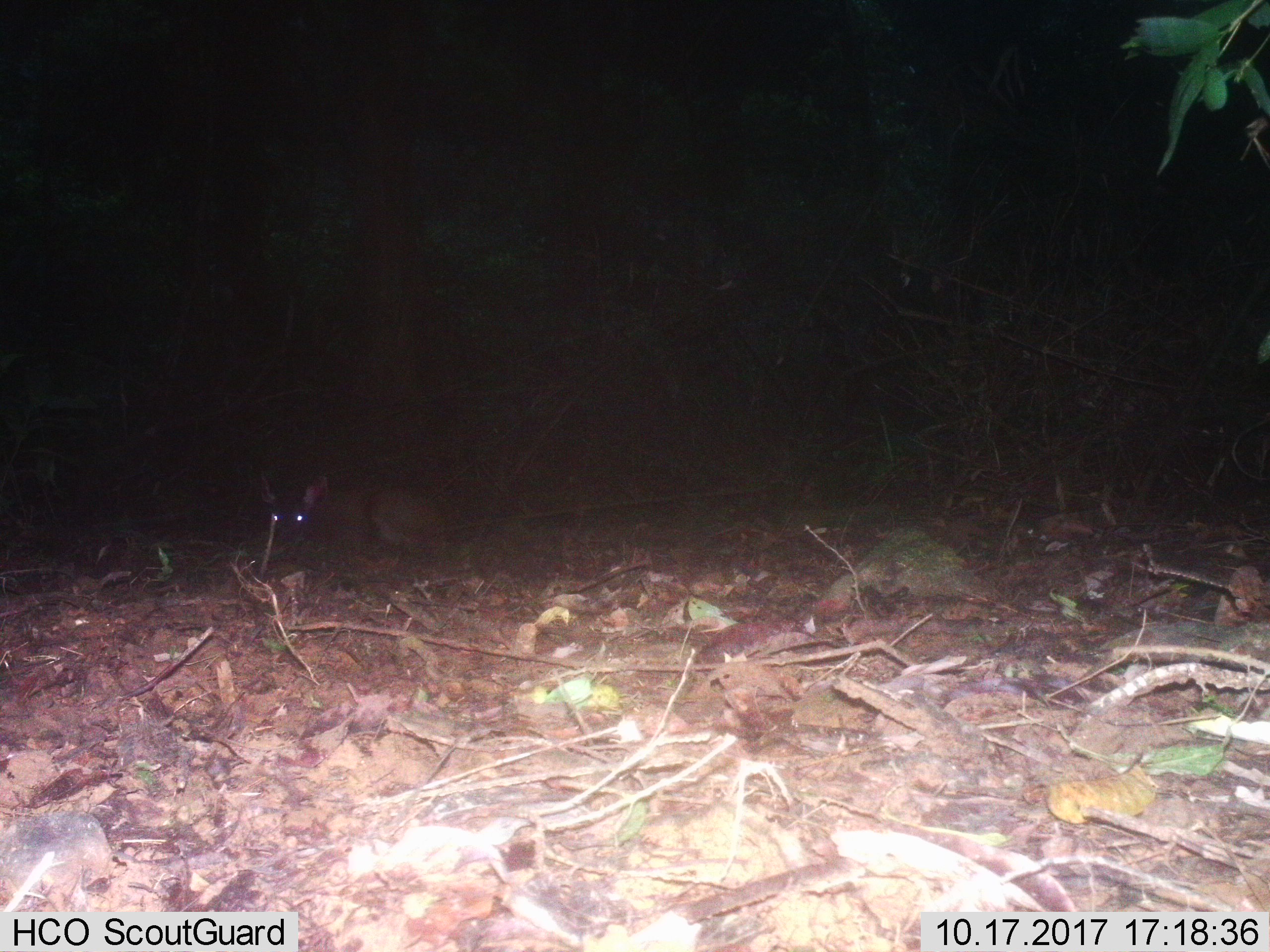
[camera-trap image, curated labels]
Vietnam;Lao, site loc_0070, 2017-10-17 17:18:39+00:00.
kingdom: Animalia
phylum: Chordata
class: Mammalia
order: Artiodactyla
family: Cervidae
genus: Rusa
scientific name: Rusa unicolor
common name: sambar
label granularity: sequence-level